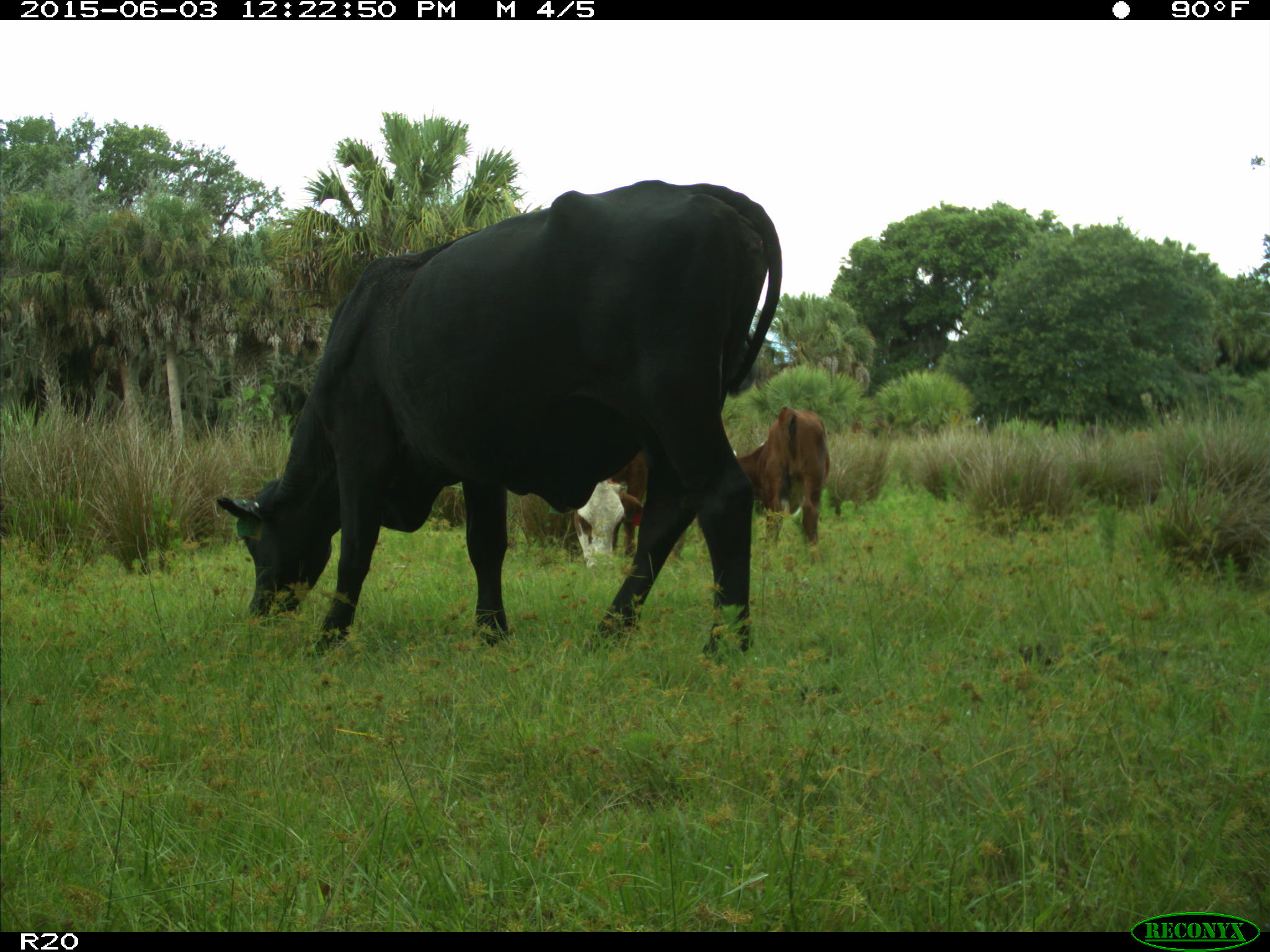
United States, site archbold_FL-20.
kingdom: Animalia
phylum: Chordata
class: Mammalia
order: Artiodactyla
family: Bovidae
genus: Bos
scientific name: Bos taurus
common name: domestic cow